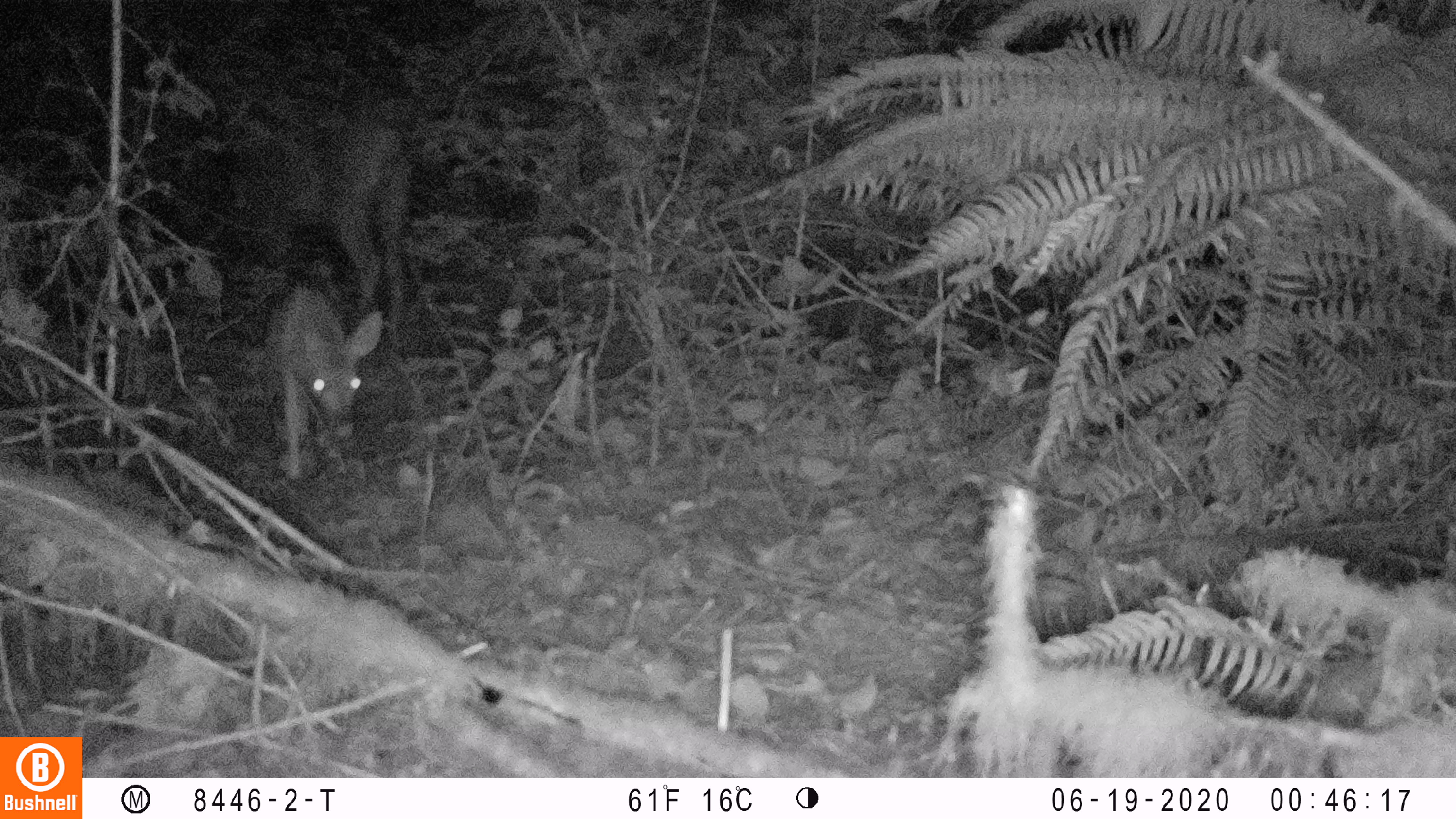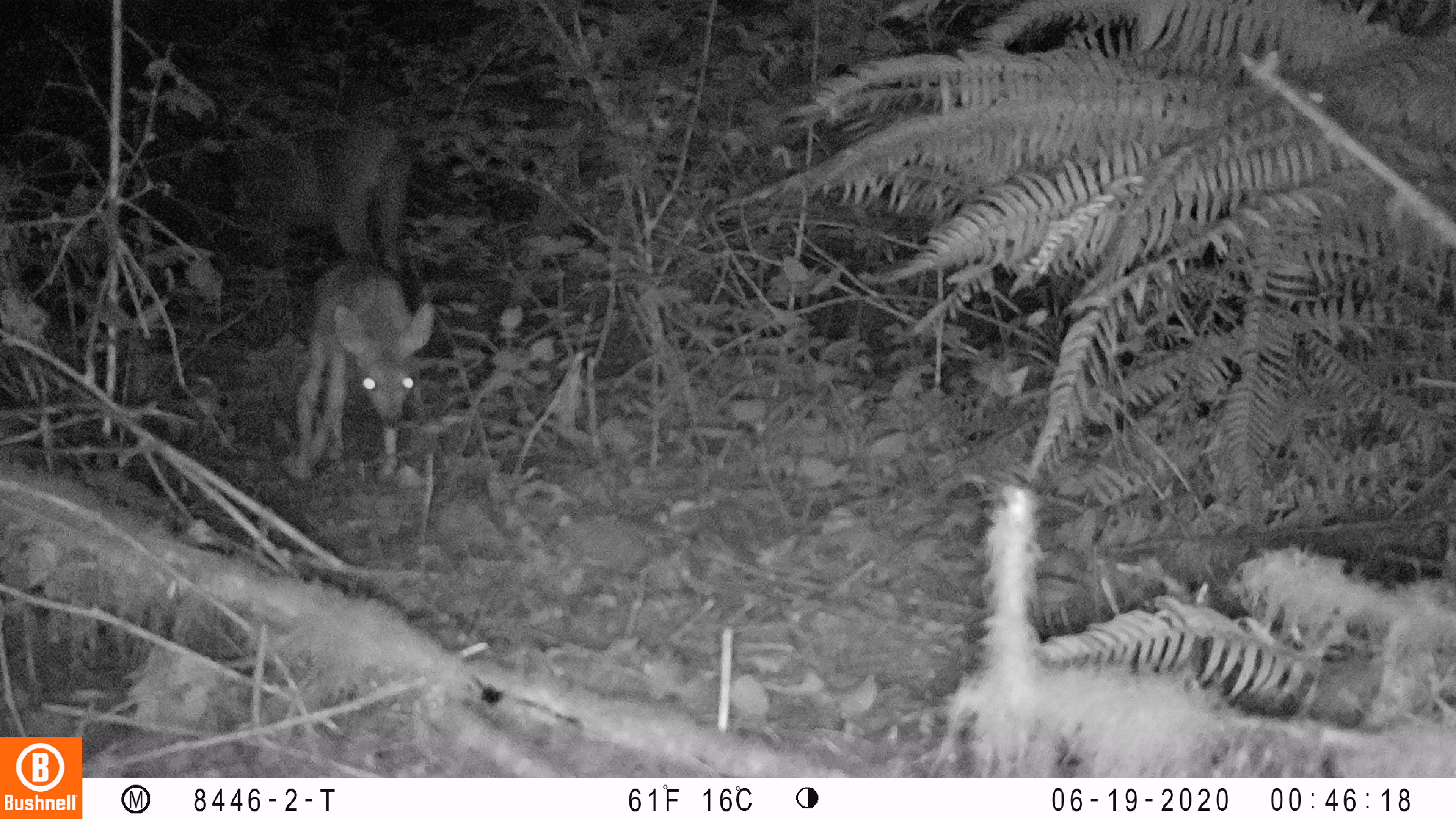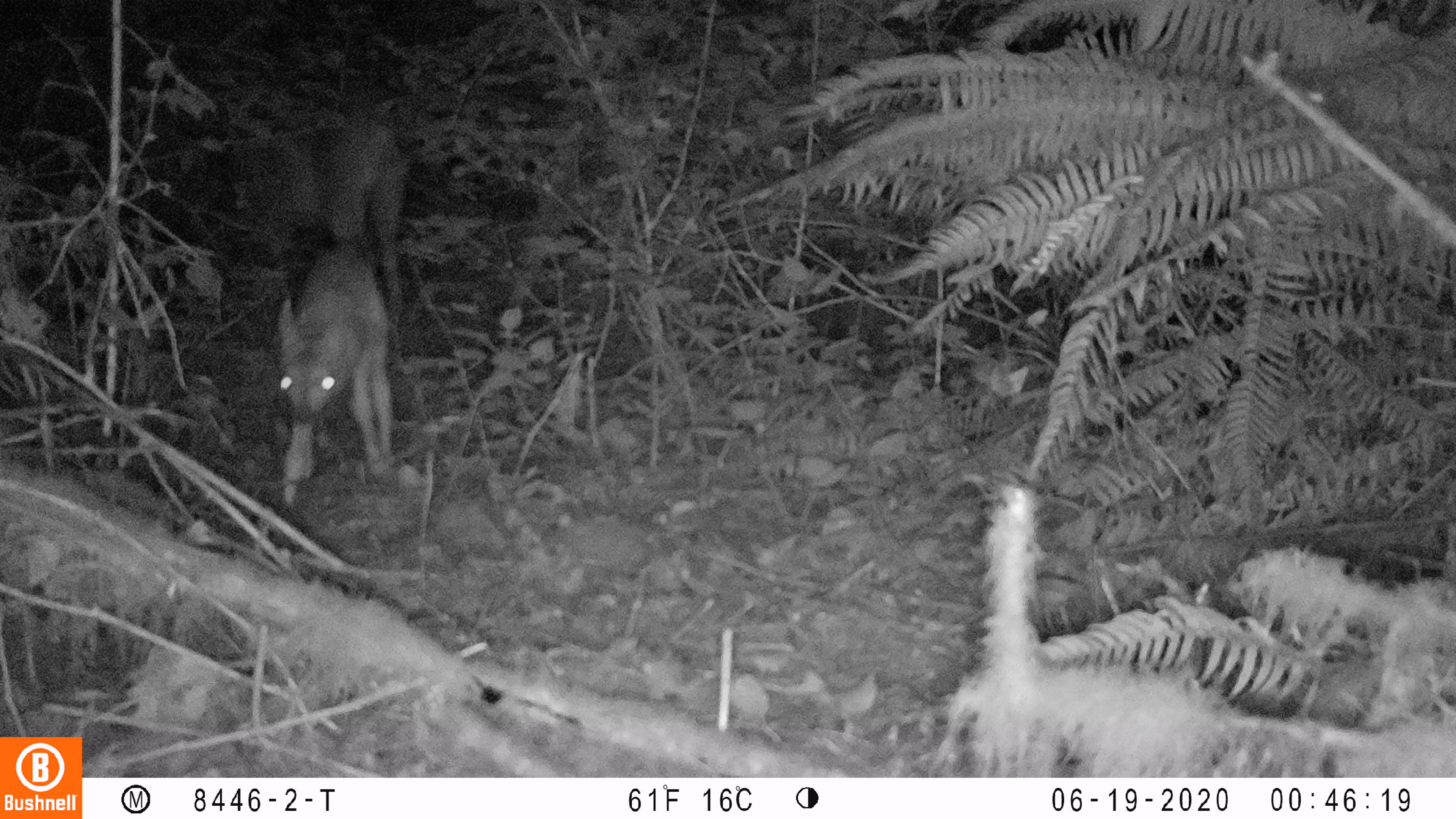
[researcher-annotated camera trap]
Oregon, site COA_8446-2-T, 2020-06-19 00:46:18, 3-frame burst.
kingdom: Animalia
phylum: Chordata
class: Mammalia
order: Artiodactyla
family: Cervidae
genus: Odocoileus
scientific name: Odocoileus hemionus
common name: black-tailed deer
Black-tailed deer (Odocoileus hemionus).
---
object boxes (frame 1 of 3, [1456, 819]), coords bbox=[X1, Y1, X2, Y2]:
black-tailed deer: bbox=[249, 108, 431, 489]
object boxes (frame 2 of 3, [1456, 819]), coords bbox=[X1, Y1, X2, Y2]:
black-tailed deer: bbox=[272, 114, 436, 488]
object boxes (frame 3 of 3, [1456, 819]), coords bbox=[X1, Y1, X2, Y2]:
black-tailed deer: bbox=[253, 95, 421, 514]